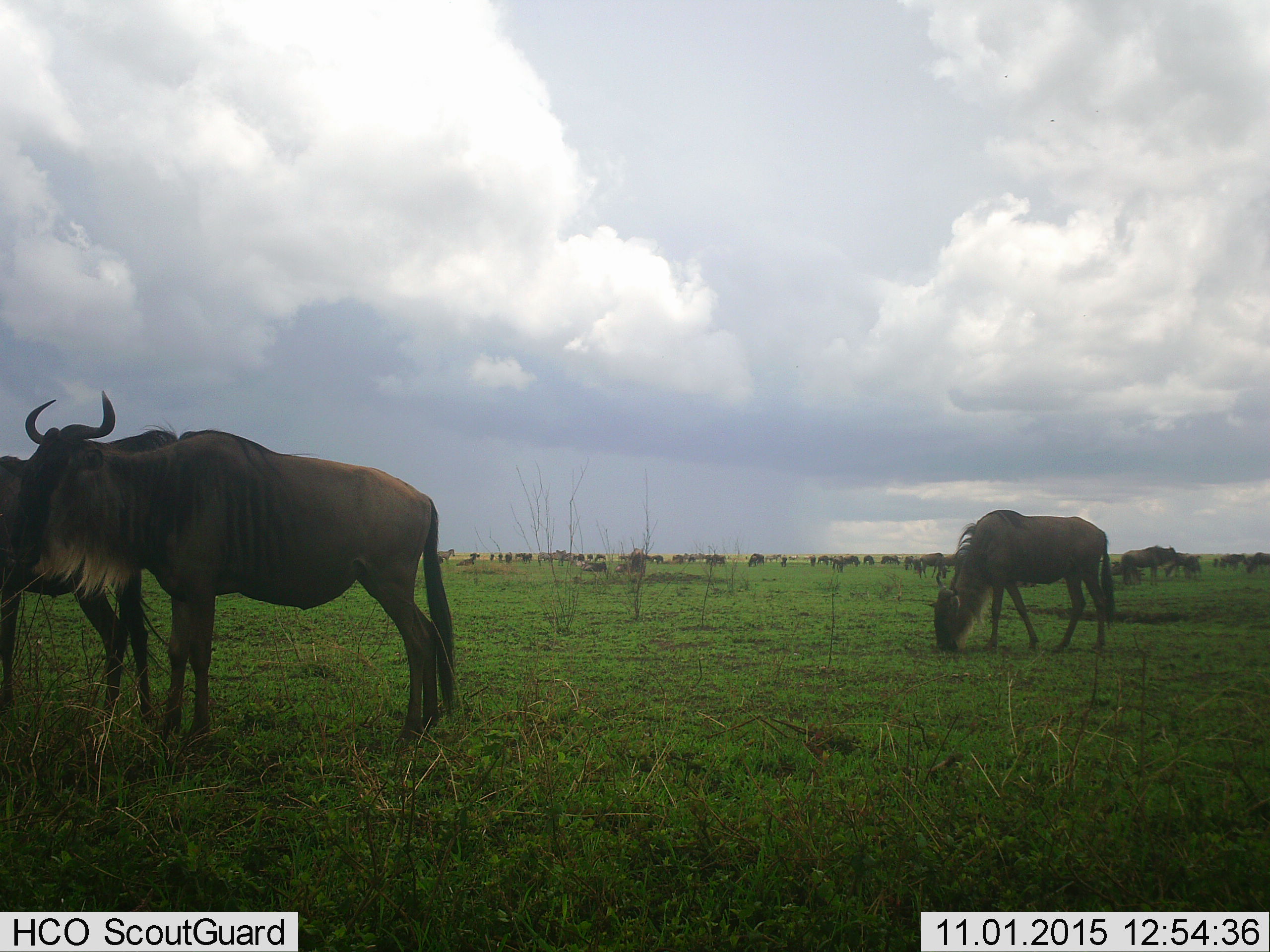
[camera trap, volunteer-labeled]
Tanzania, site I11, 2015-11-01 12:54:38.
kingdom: Animalia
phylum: Chordata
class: Mammalia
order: Artiodactyla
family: Bovidae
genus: Connochaetes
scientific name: Connochaetes taurinus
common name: blue wildebeest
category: wildebeest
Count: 11-50.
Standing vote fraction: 67%.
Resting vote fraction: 22%.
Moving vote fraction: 22%.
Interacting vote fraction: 0%.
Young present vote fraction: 0%.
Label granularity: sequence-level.